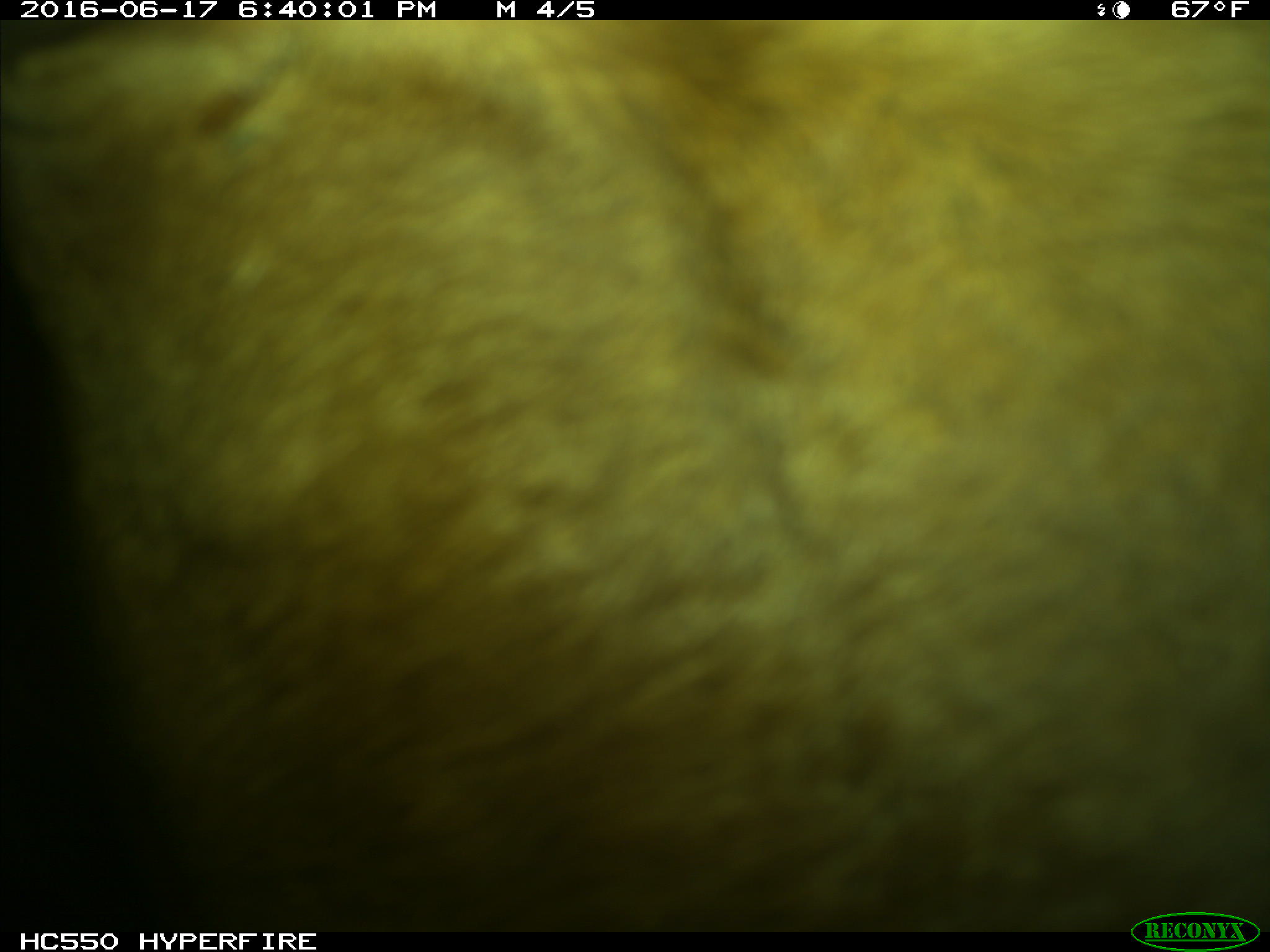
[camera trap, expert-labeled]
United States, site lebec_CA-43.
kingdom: Animalia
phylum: Chordata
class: Mammalia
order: Artiodactyla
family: Bovidae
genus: Bos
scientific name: Bos taurus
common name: domestic cow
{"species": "Bos taurus (domestic cow)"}